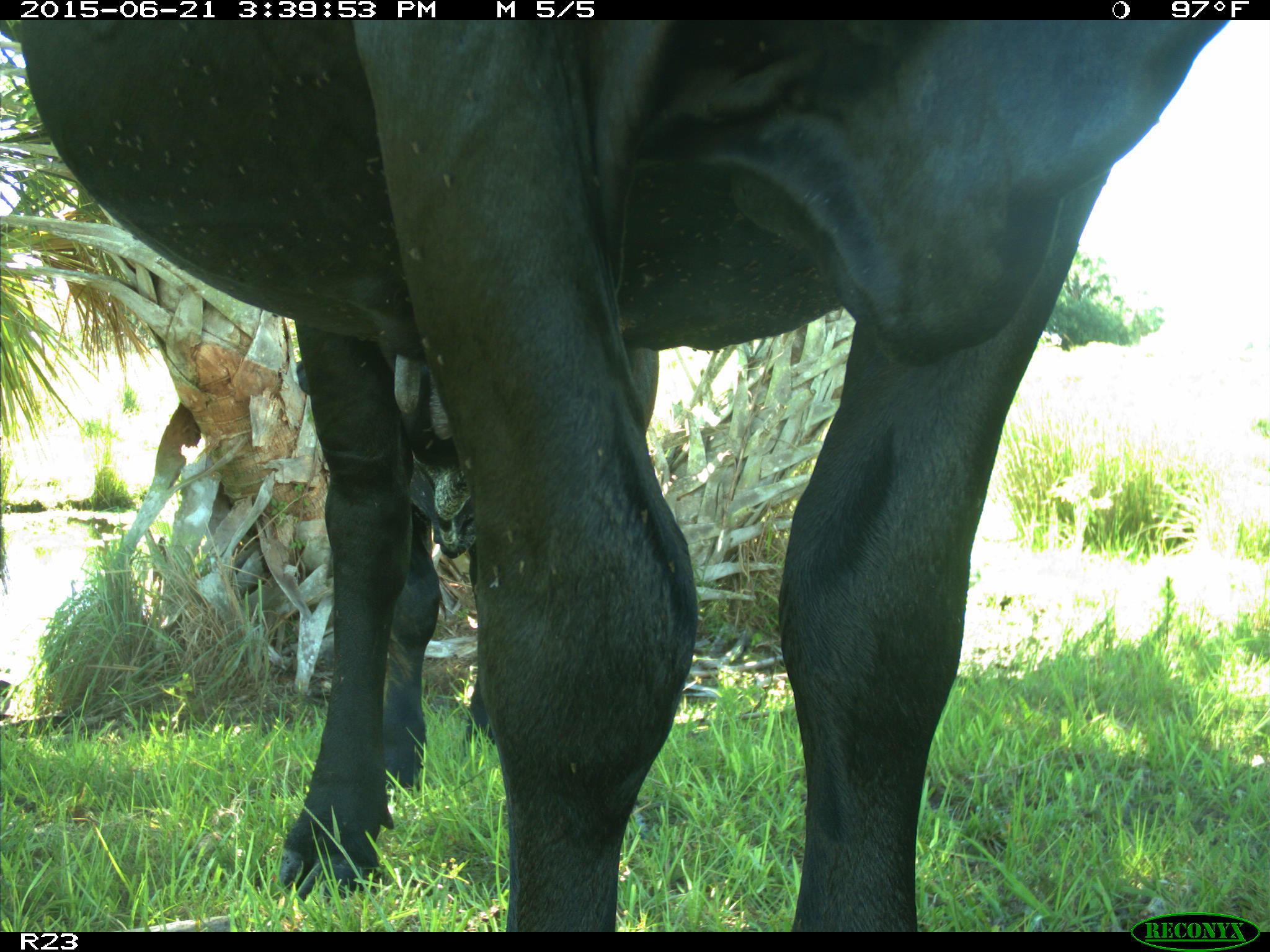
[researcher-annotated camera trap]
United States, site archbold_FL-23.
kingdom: Animalia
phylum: Chordata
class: Mammalia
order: Artiodactyla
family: Bovidae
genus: Bos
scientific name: Bos taurus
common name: domestic cow